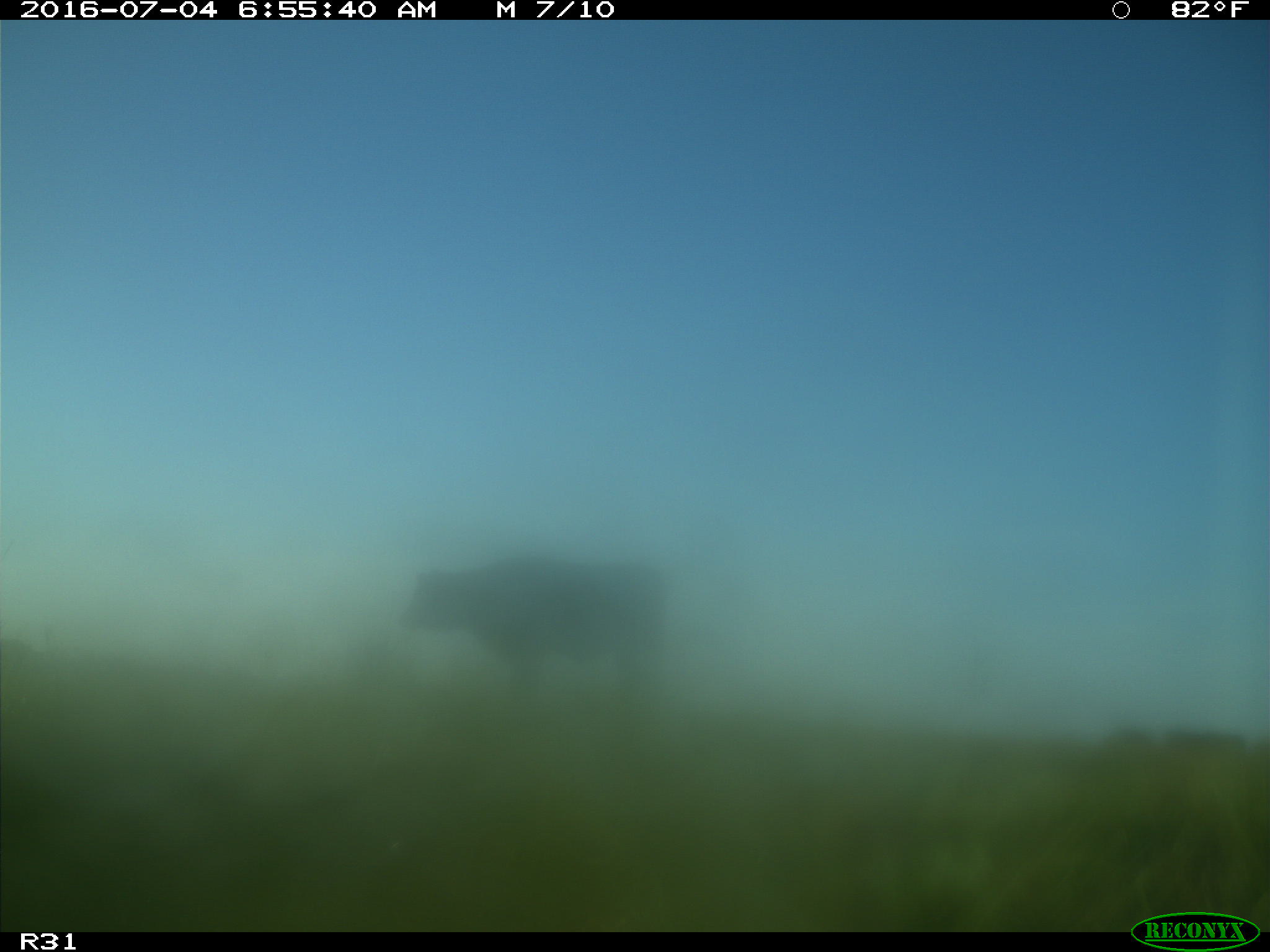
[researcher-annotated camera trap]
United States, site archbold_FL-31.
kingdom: Animalia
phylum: Chordata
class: Mammalia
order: Artiodactyla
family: Bovidae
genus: Bos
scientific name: Bos taurus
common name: domestic cow